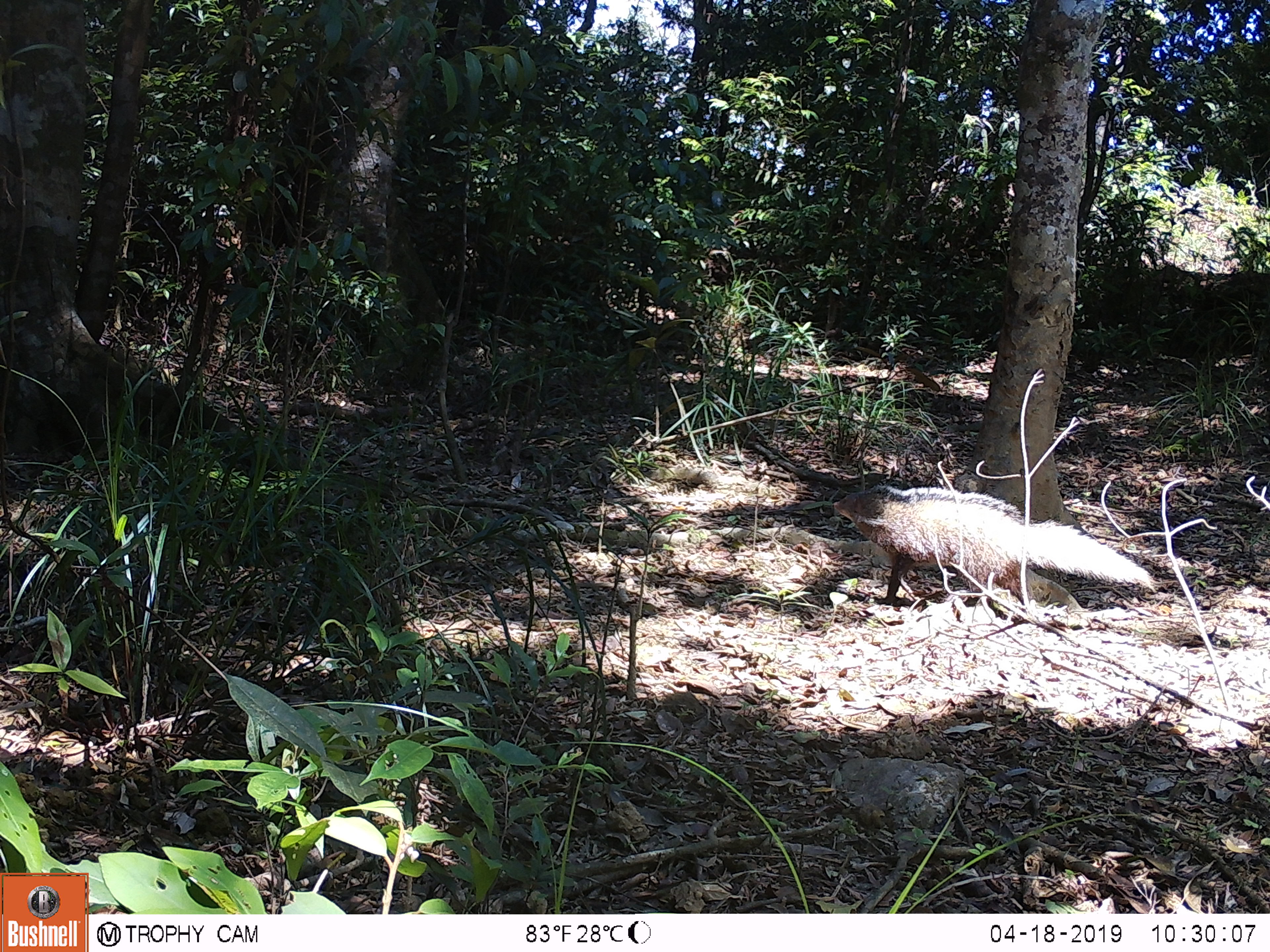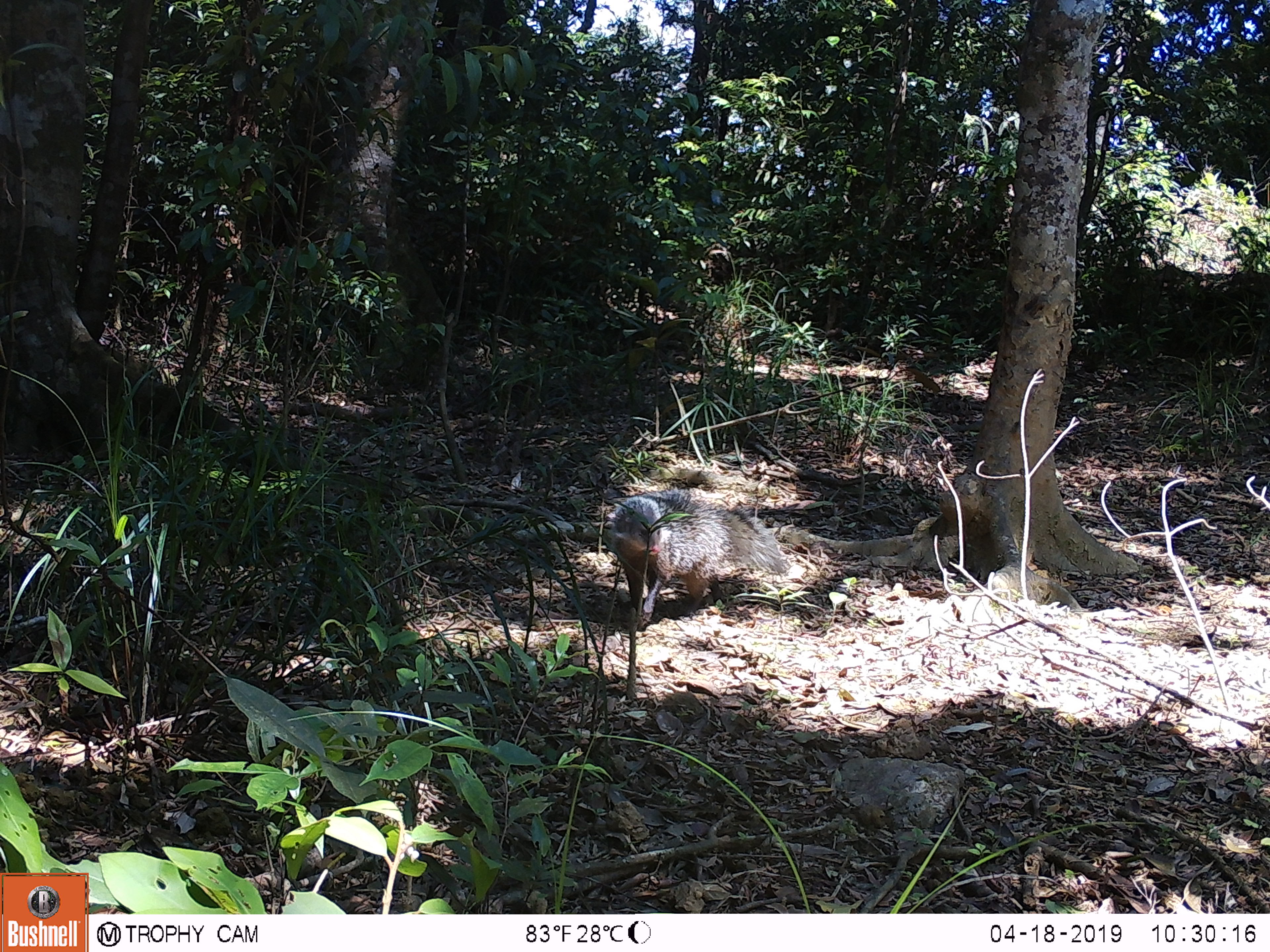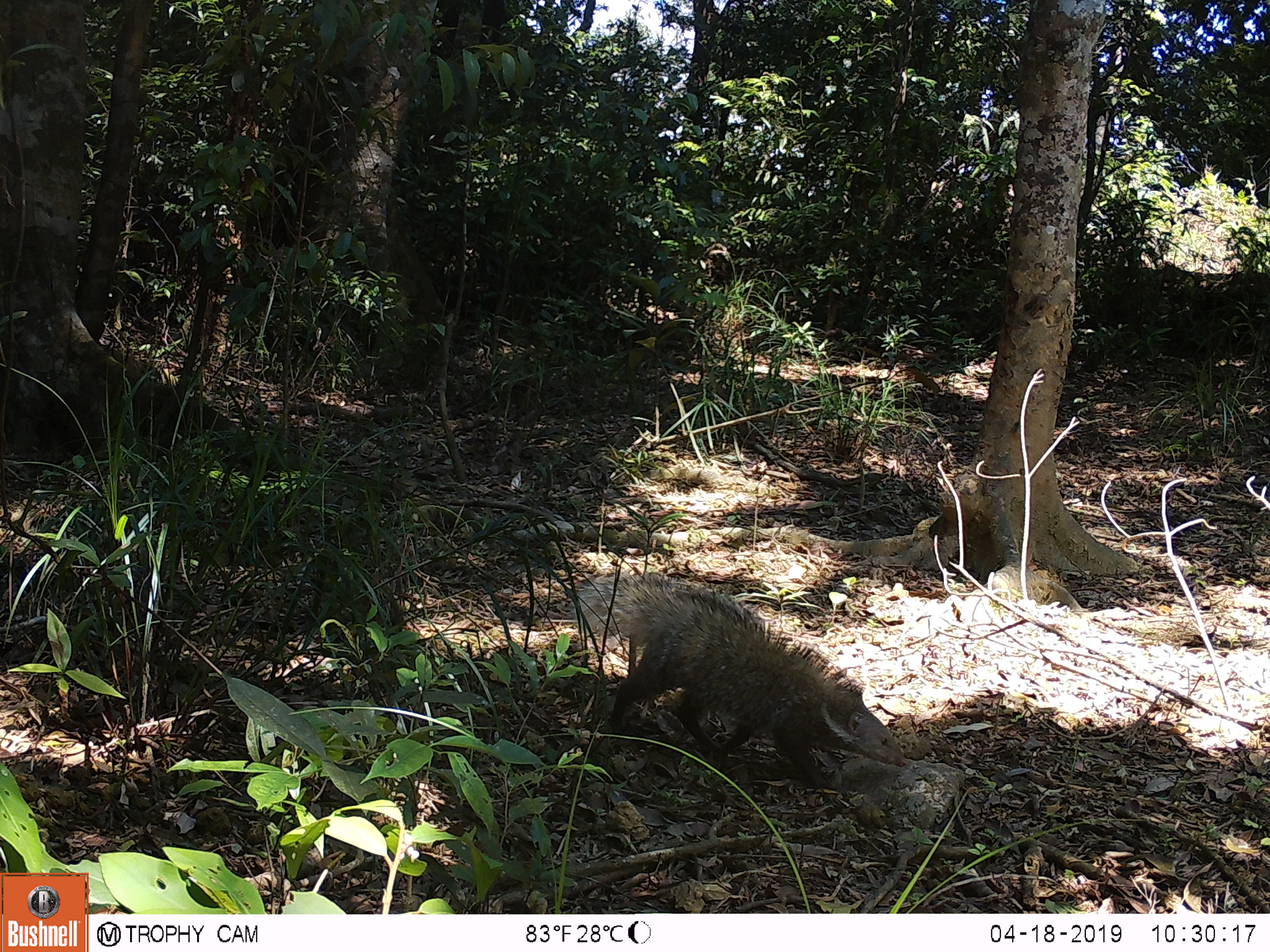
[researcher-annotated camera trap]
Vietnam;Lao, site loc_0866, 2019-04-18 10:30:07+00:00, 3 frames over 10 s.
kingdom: Animalia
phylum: Chordata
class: Mammalia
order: Carnivora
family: Herpestidae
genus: Urva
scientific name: Urva urva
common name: crab-eating mongoose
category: crab eating mongoose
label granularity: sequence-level